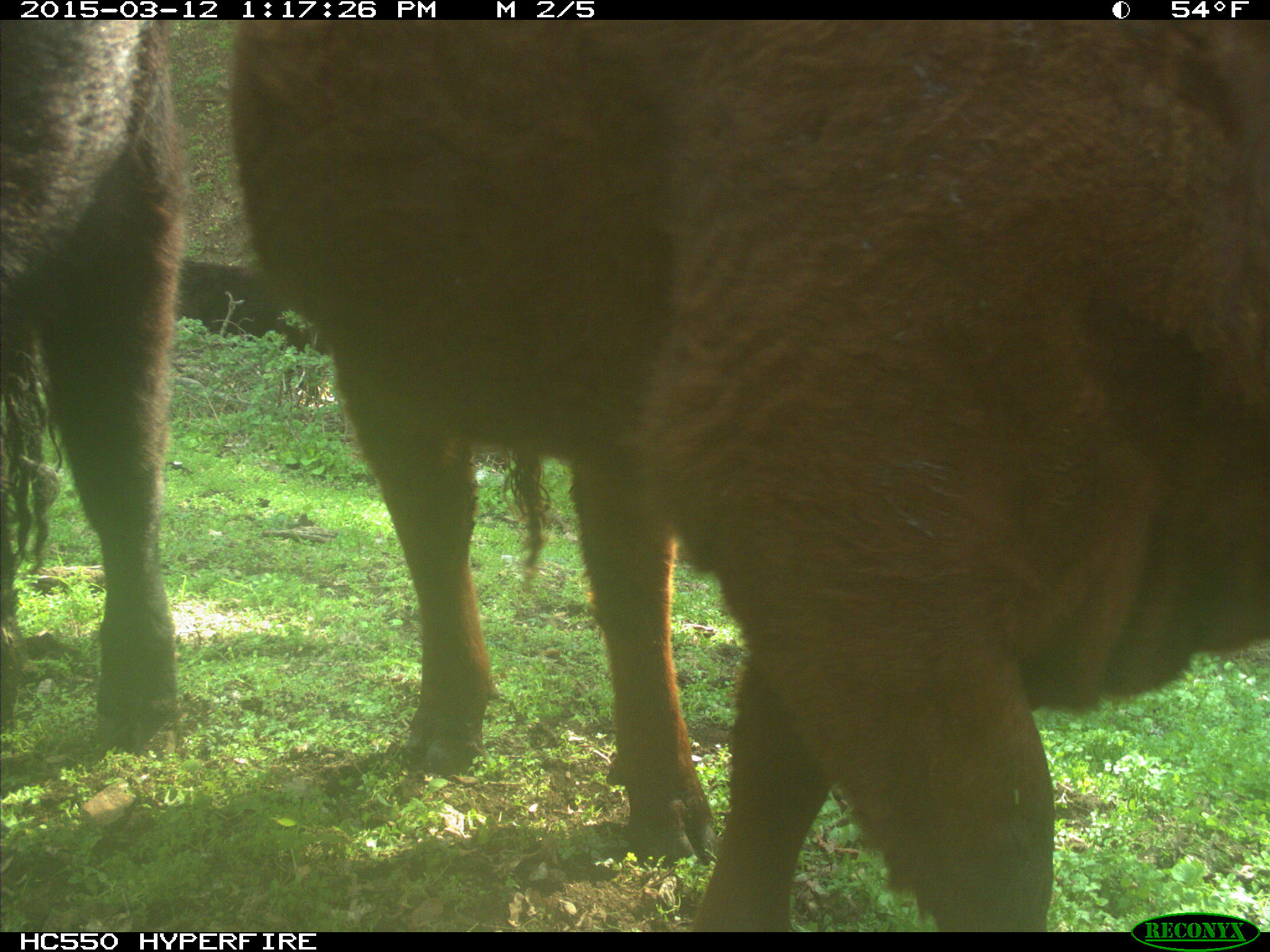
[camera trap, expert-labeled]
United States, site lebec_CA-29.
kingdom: Animalia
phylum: Chordata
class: Mammalia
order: Artiodactyla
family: Bovidae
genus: Bos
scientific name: Bos taurus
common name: domestic cow